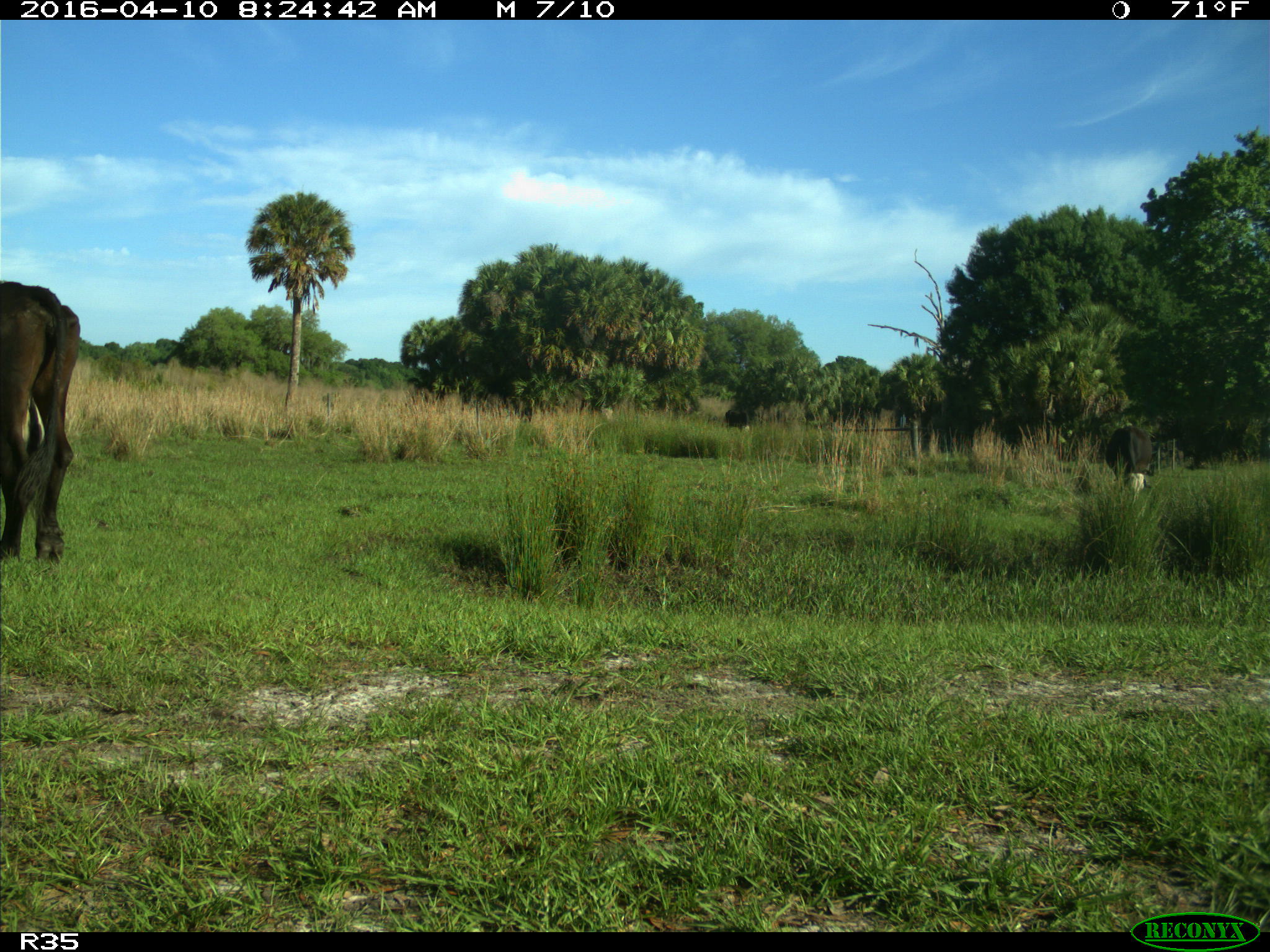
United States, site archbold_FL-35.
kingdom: Animalia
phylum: Chordata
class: Mammalia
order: Artiodactyla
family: Bovidae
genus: Bos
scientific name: Bos taurus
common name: domestic cow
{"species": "Bos taurus (domestic cow)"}